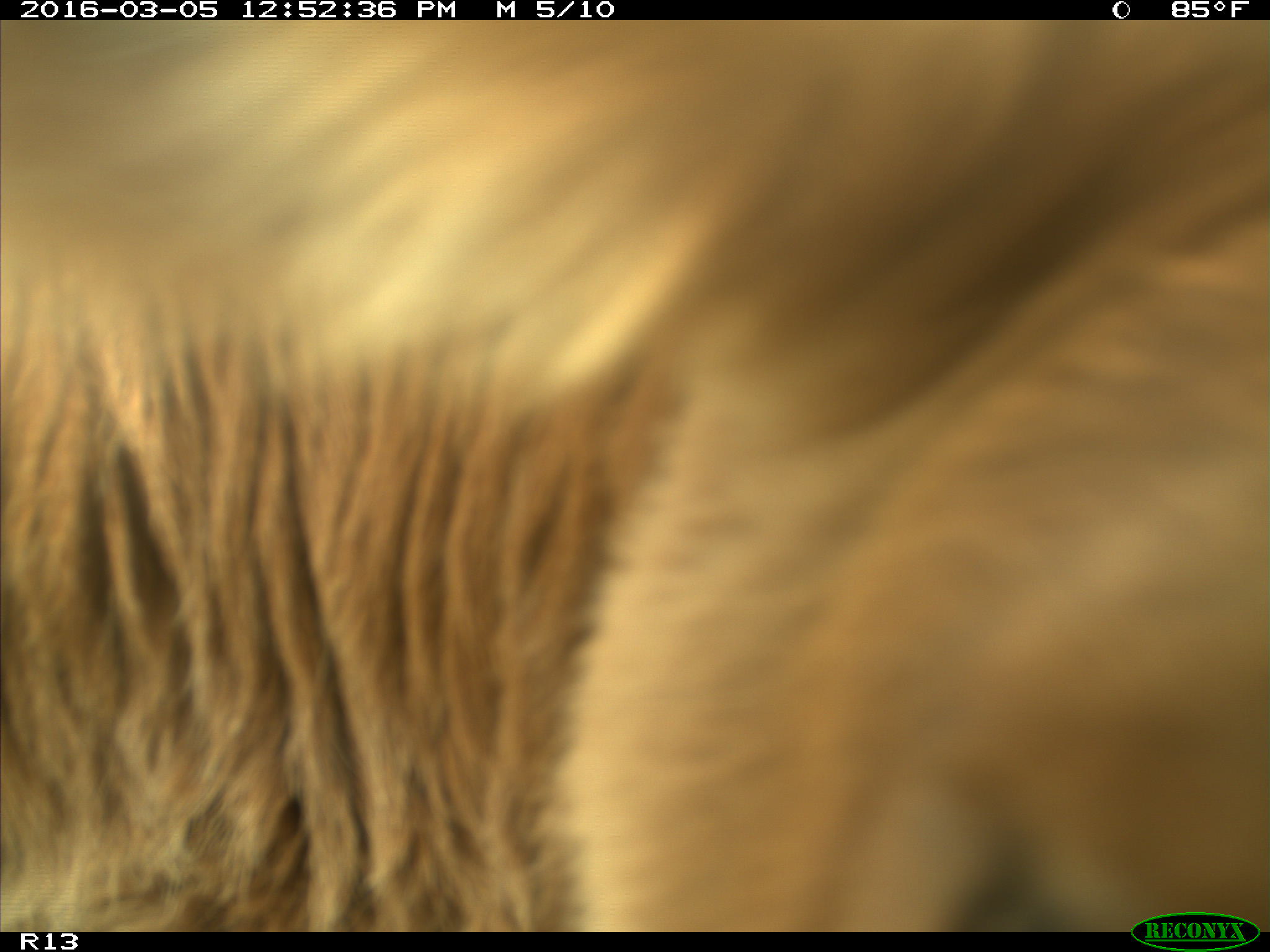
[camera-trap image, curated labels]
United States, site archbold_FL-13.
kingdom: Animalia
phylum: Chordata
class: Mammalia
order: Artiodactyla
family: Bovidae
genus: Bos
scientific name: Bos taurus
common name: domestic cow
Bos taurus (domestic cow).